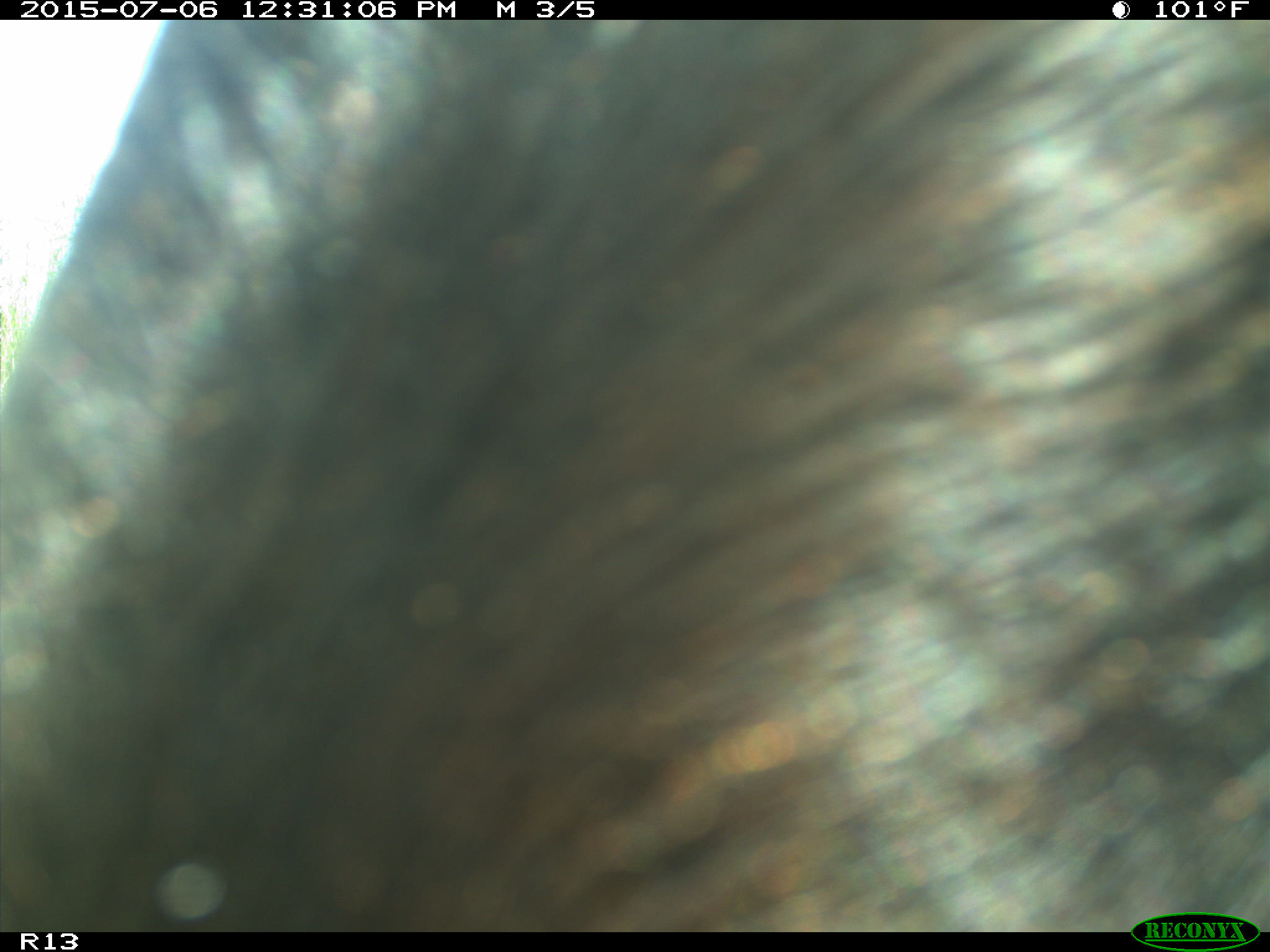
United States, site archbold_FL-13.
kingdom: Animalia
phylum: Chordata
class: Mammalia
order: Artiodactyla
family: Bovidae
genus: Bos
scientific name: Bos taurus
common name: domestic cow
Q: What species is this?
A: Bos taurus (domestic cow).